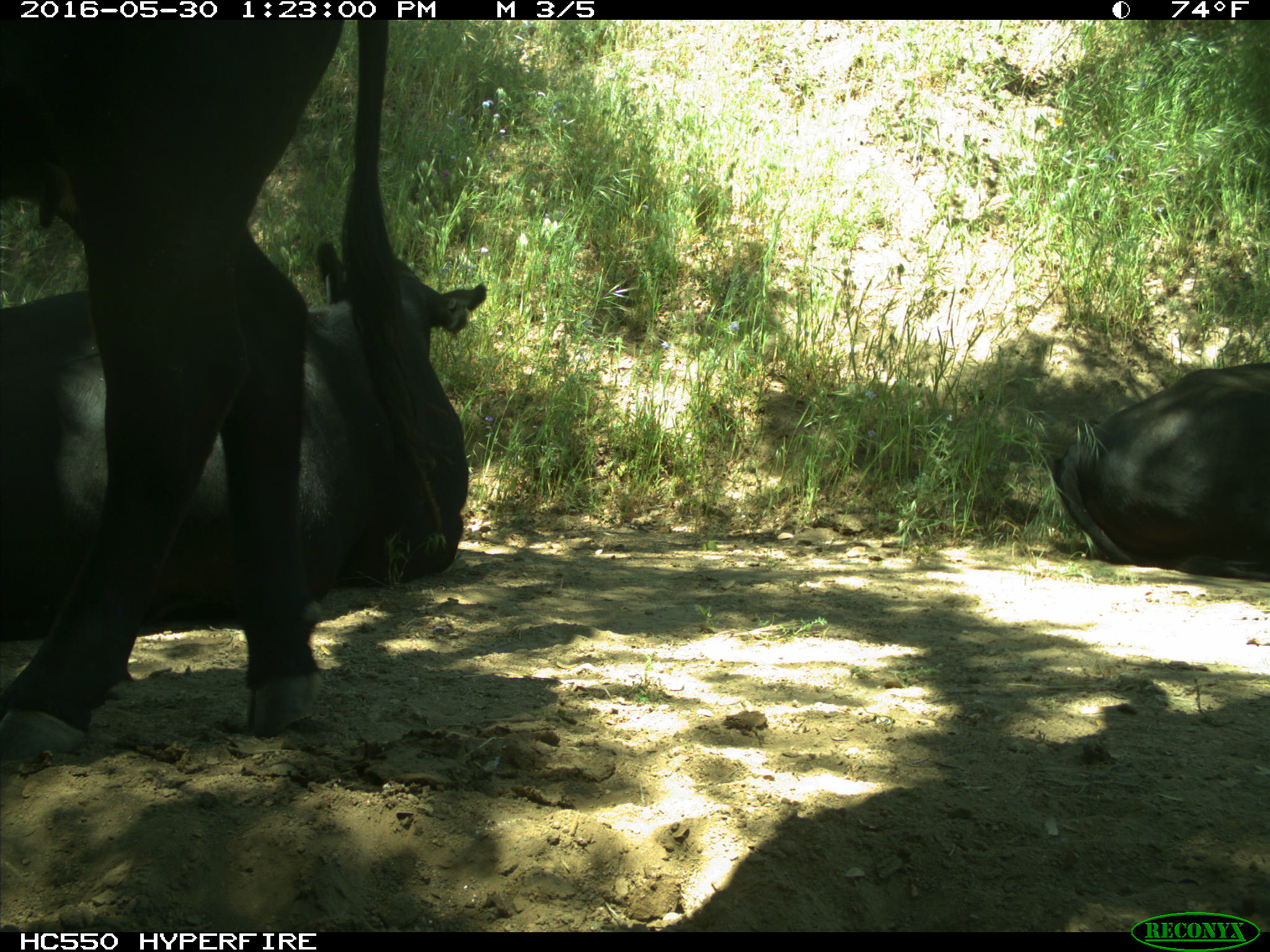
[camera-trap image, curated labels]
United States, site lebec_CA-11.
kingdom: Animalia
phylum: Chordata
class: Mammalia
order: Artiodactyla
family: Bovidae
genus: Bos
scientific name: Bos taurus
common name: domestic cow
Bos taurus (domestic cow).